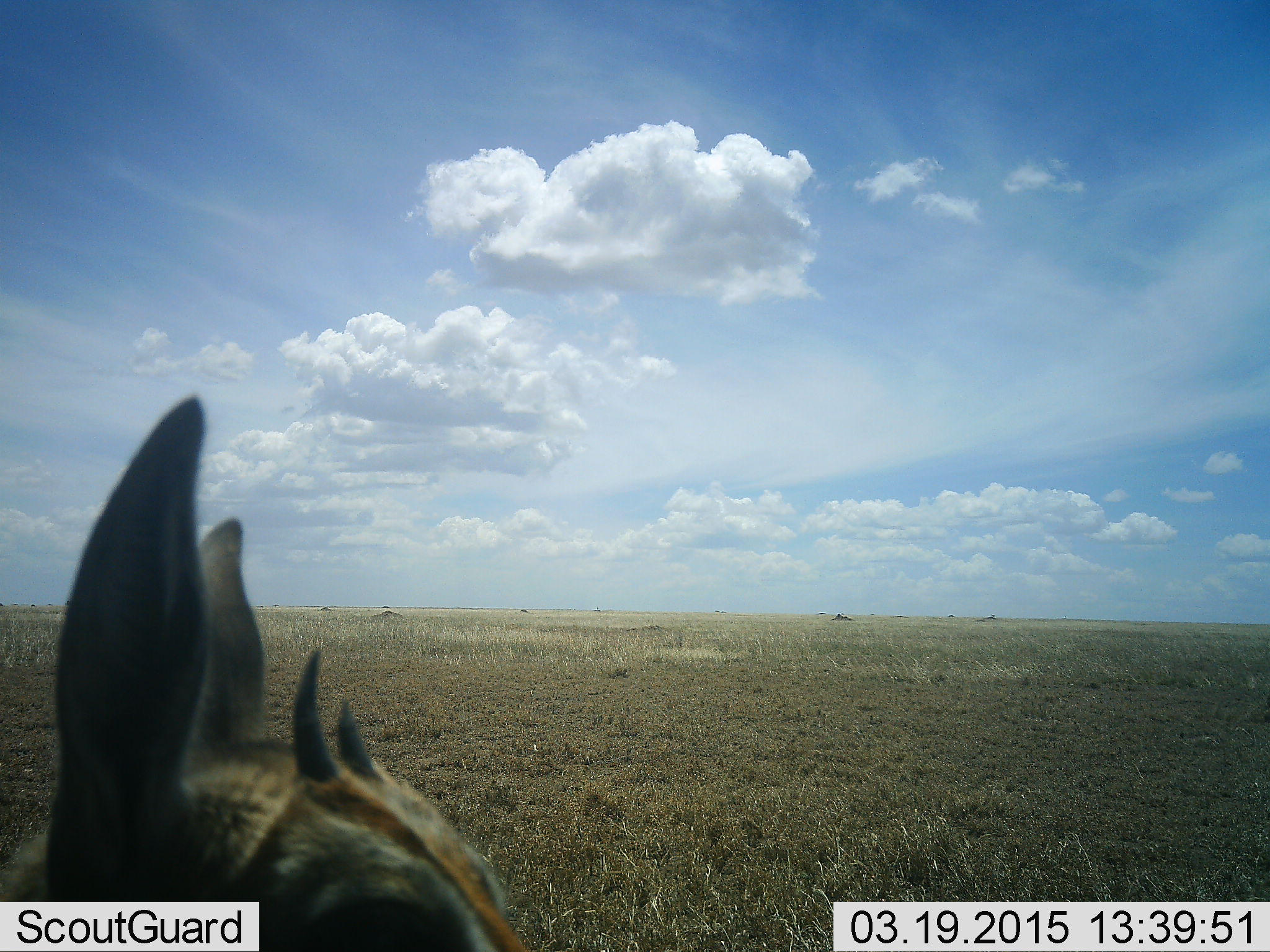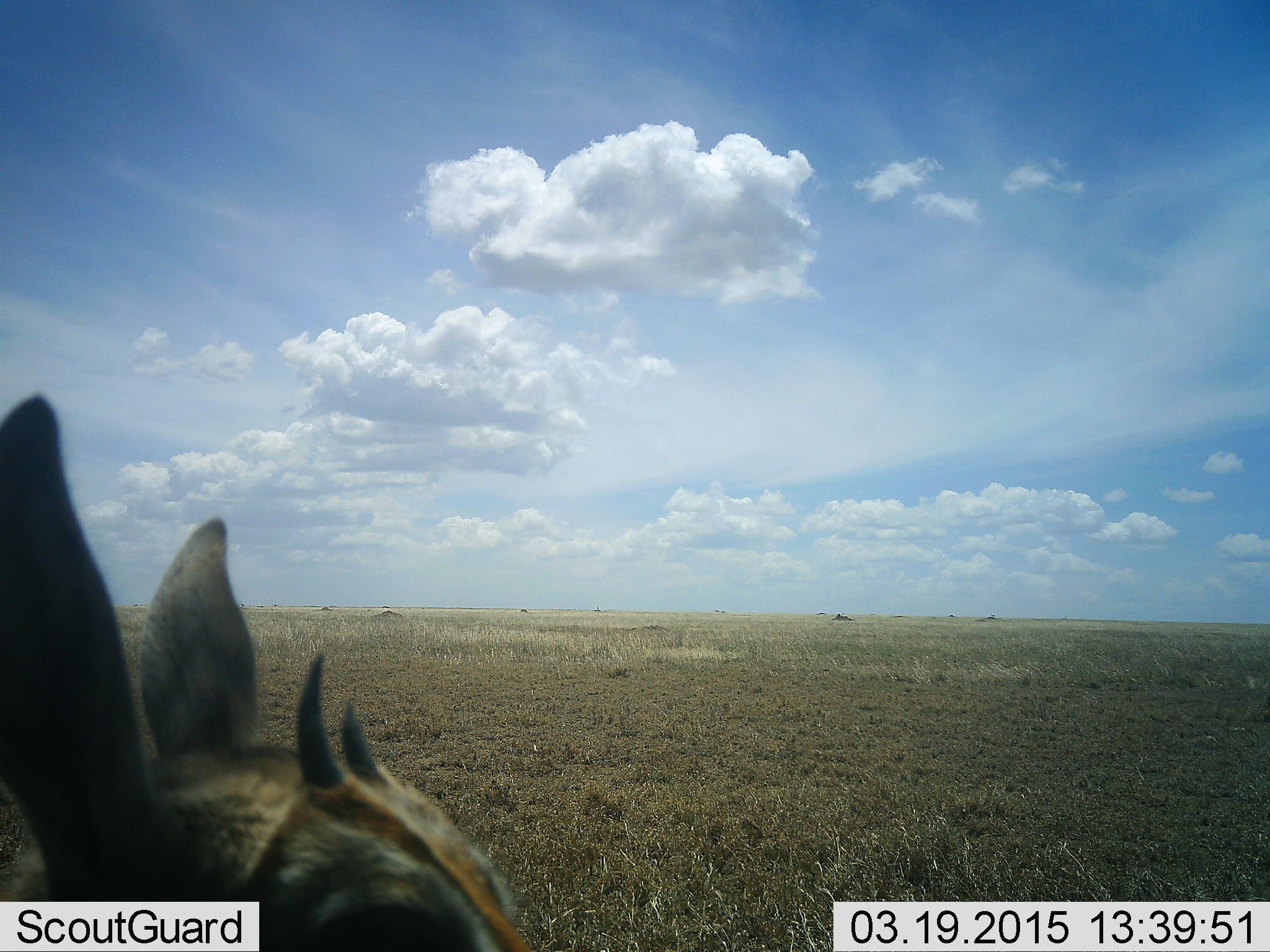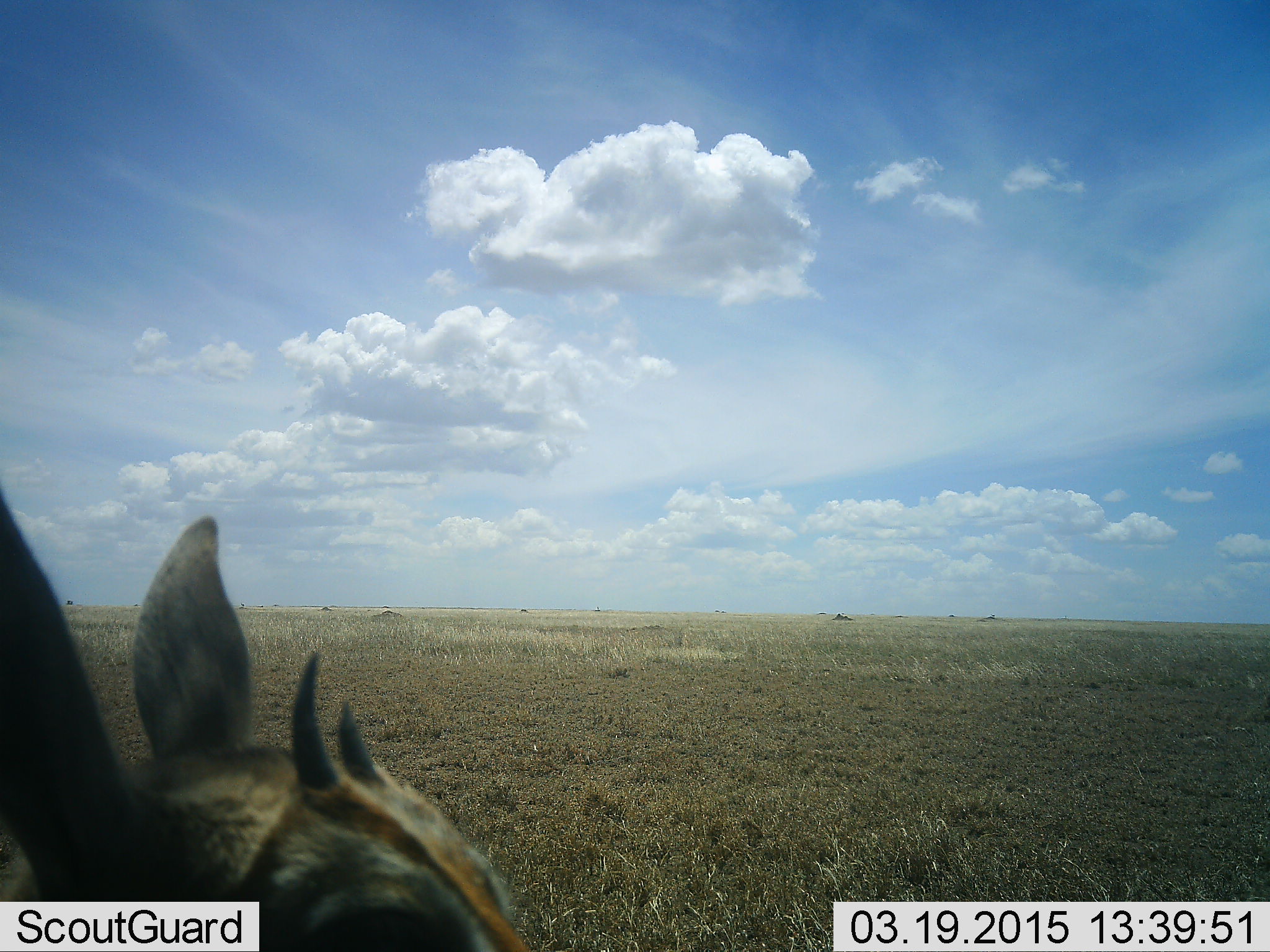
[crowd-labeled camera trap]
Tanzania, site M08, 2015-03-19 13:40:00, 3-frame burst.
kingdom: Animalia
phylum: Chordata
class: Mammalia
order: Artiodactyla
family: Bovidae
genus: Eudorcas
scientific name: Eudorcas thomsonii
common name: thomson's gazelle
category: gazellethomsons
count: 1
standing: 90%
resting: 10%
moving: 0%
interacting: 0%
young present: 0%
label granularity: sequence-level